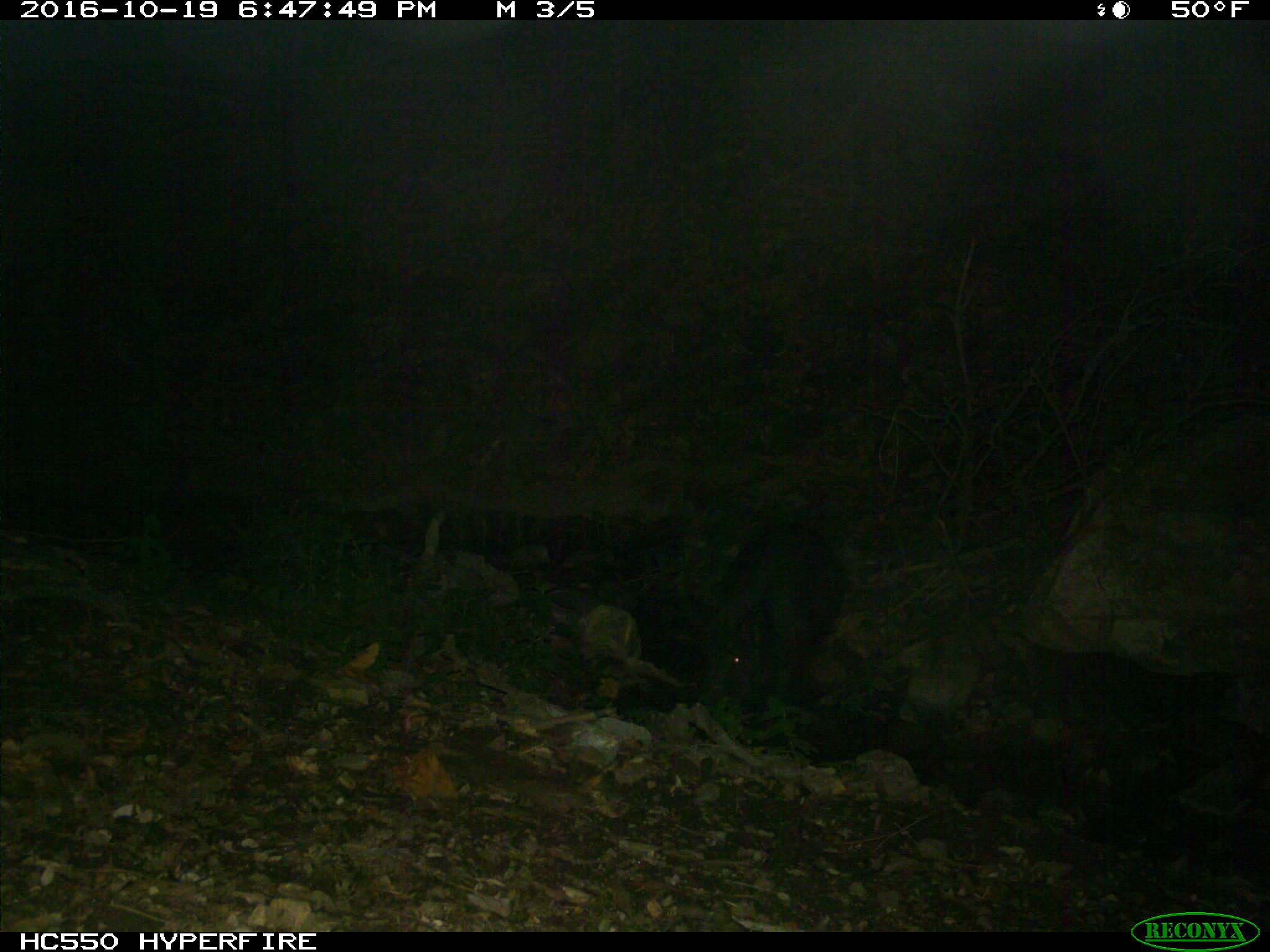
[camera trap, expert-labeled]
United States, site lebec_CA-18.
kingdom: Animalia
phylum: Chordata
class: Mammalia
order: Artiodactyla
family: Suidae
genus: Sus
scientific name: Sus scrofa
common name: wild boar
Sus scrofa (wild boar).